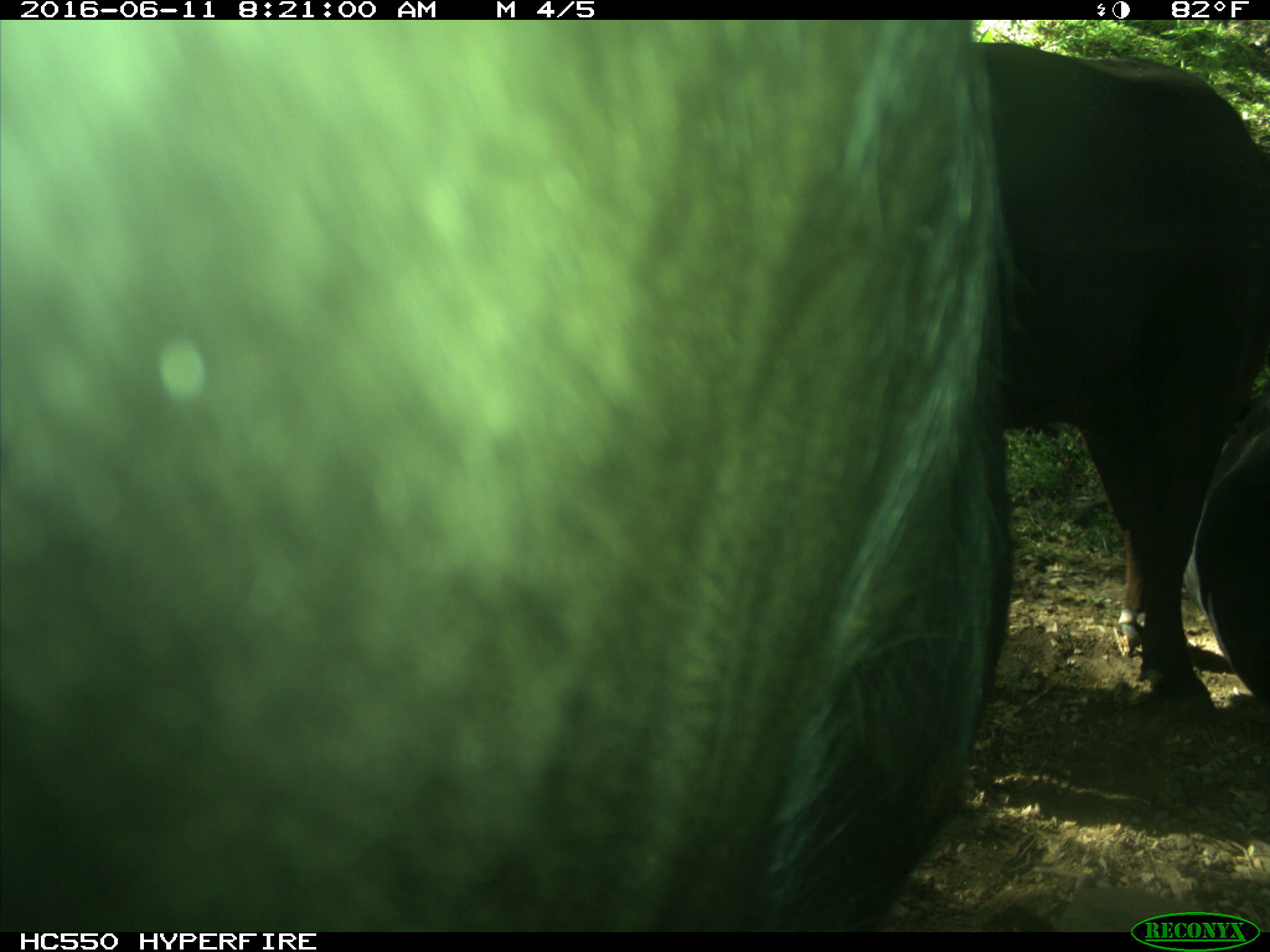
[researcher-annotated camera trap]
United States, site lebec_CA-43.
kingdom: Animalia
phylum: Chordata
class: Mammalia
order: Artiodactyla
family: Bovidae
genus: Bos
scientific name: Bos taurus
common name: domestic cow